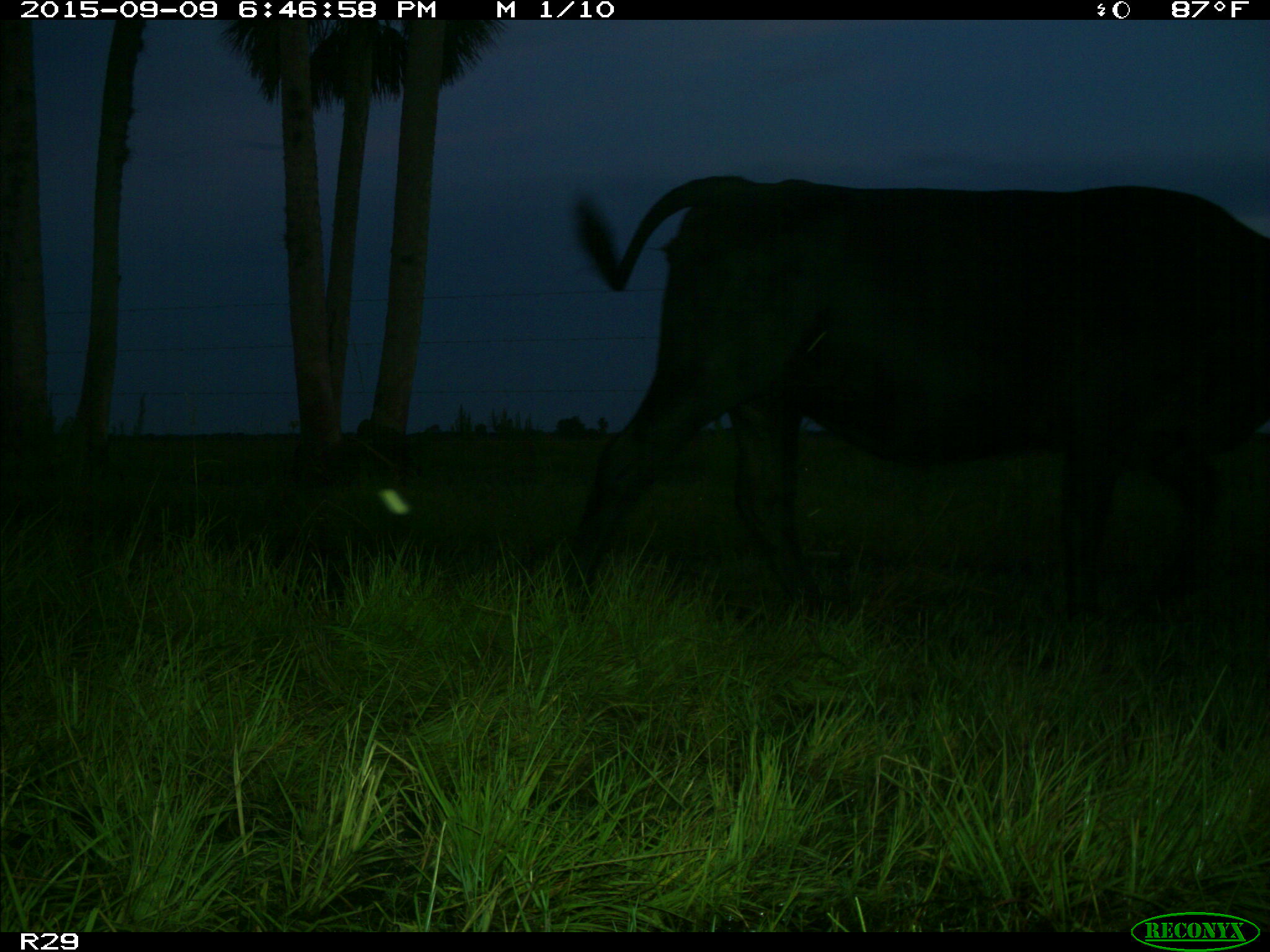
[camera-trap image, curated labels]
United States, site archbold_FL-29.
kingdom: Animalia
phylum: Chordata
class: Mammalia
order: Artiodactyla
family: Bovidae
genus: Bos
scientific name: Bos taurus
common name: domestic cow